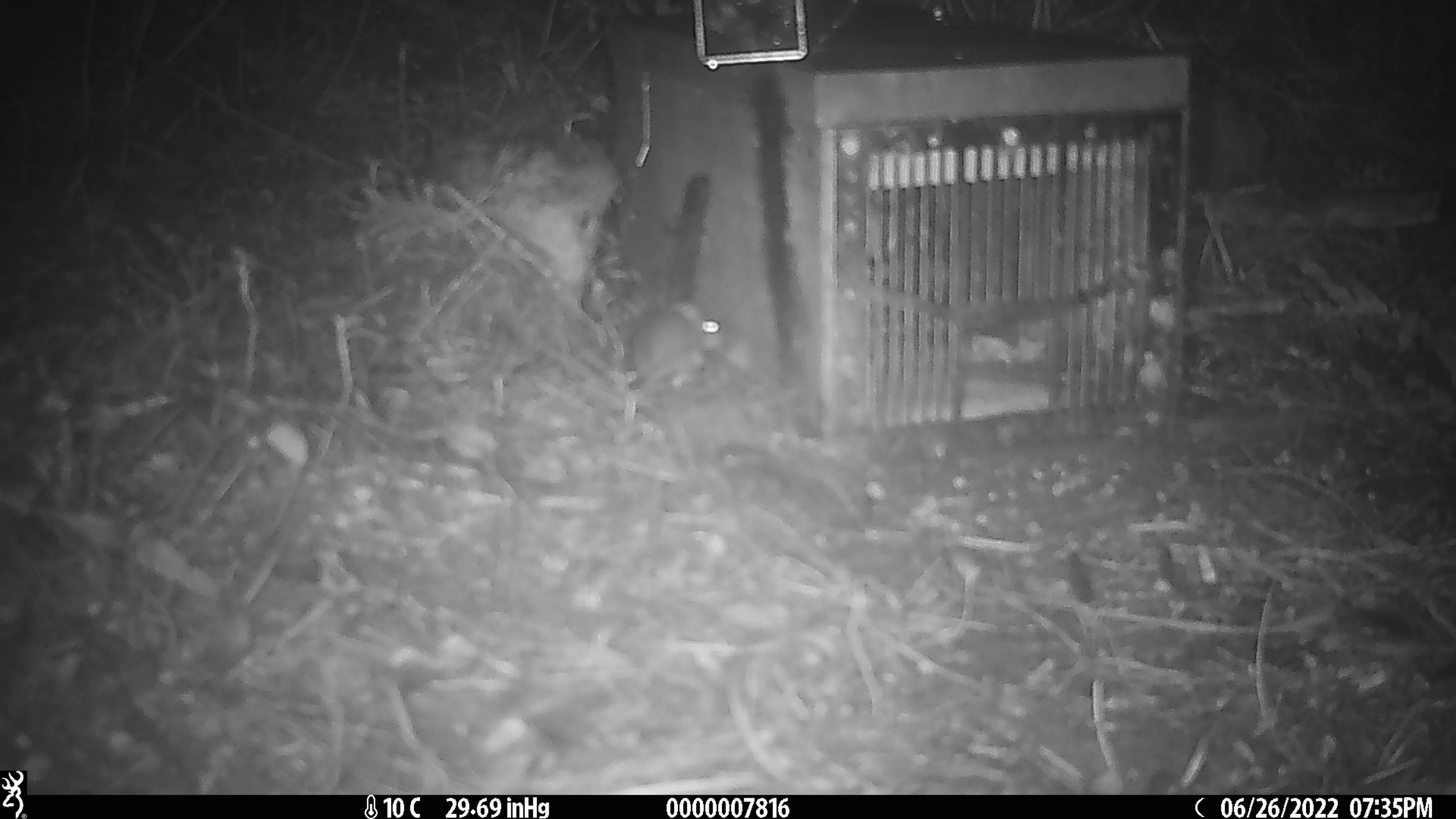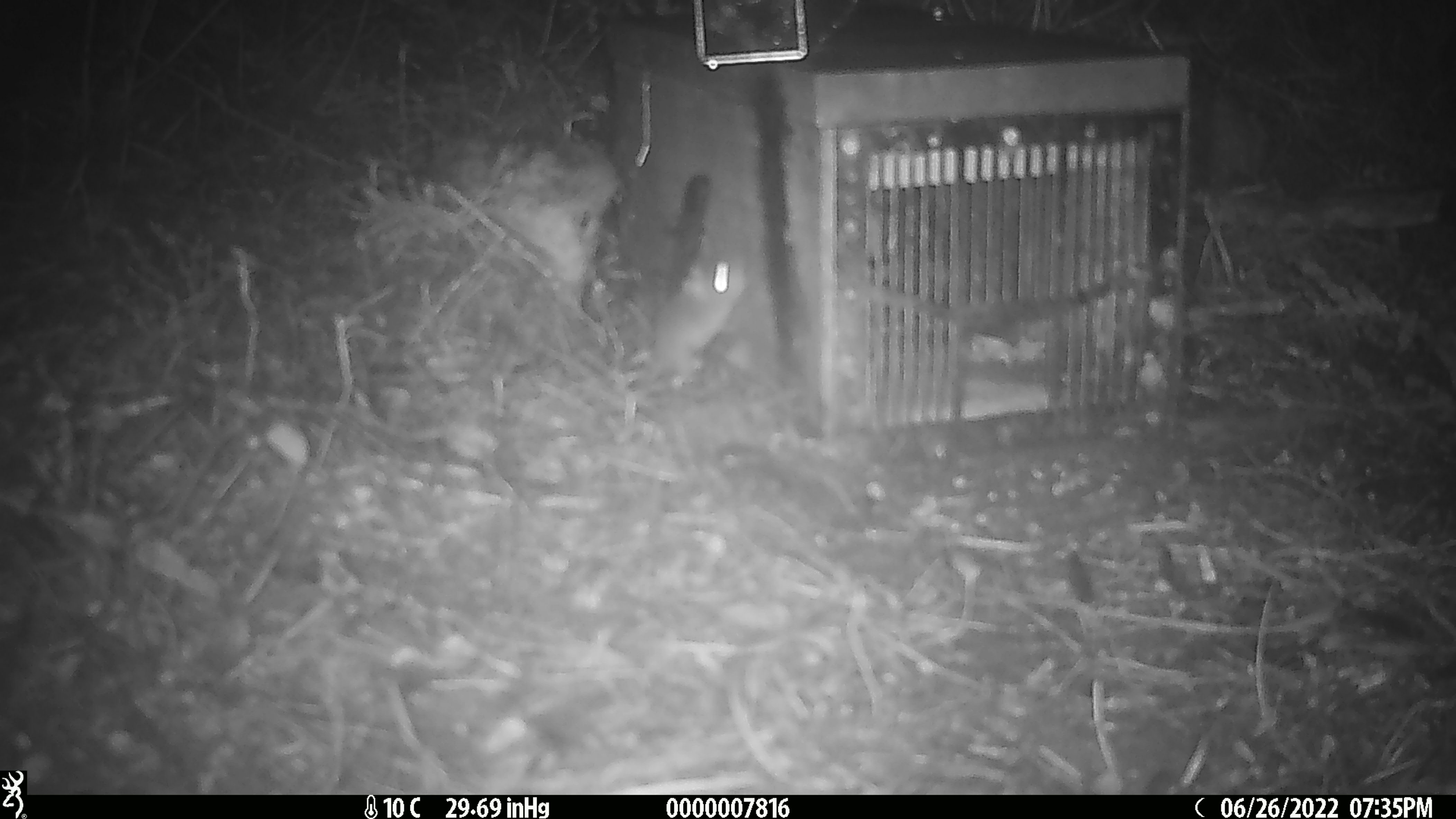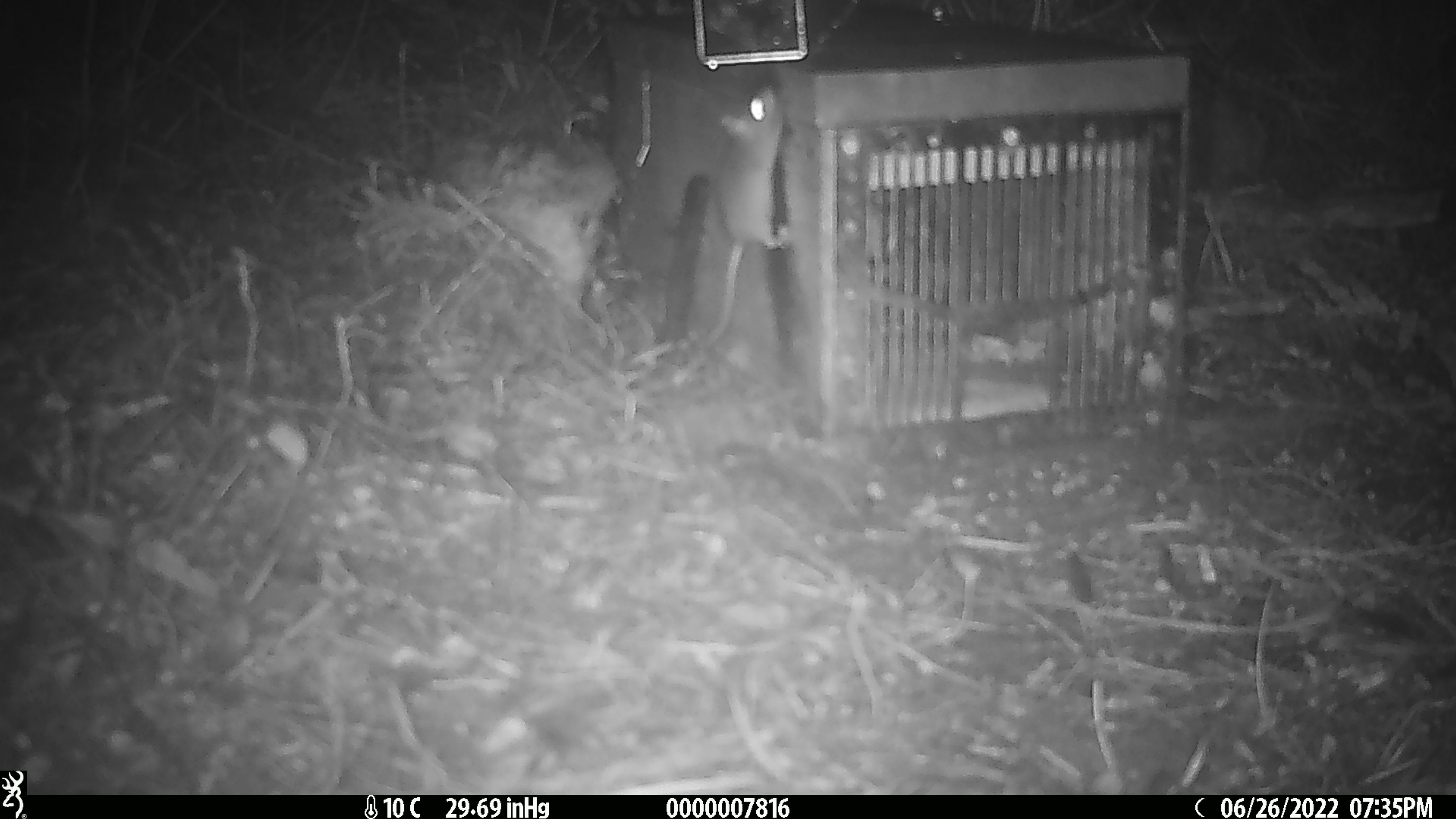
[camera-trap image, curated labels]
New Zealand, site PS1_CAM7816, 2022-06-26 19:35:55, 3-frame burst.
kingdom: Animalia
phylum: Chordata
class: Mammalia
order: Rodentia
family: Muridae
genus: Mus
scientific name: Mus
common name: mouse